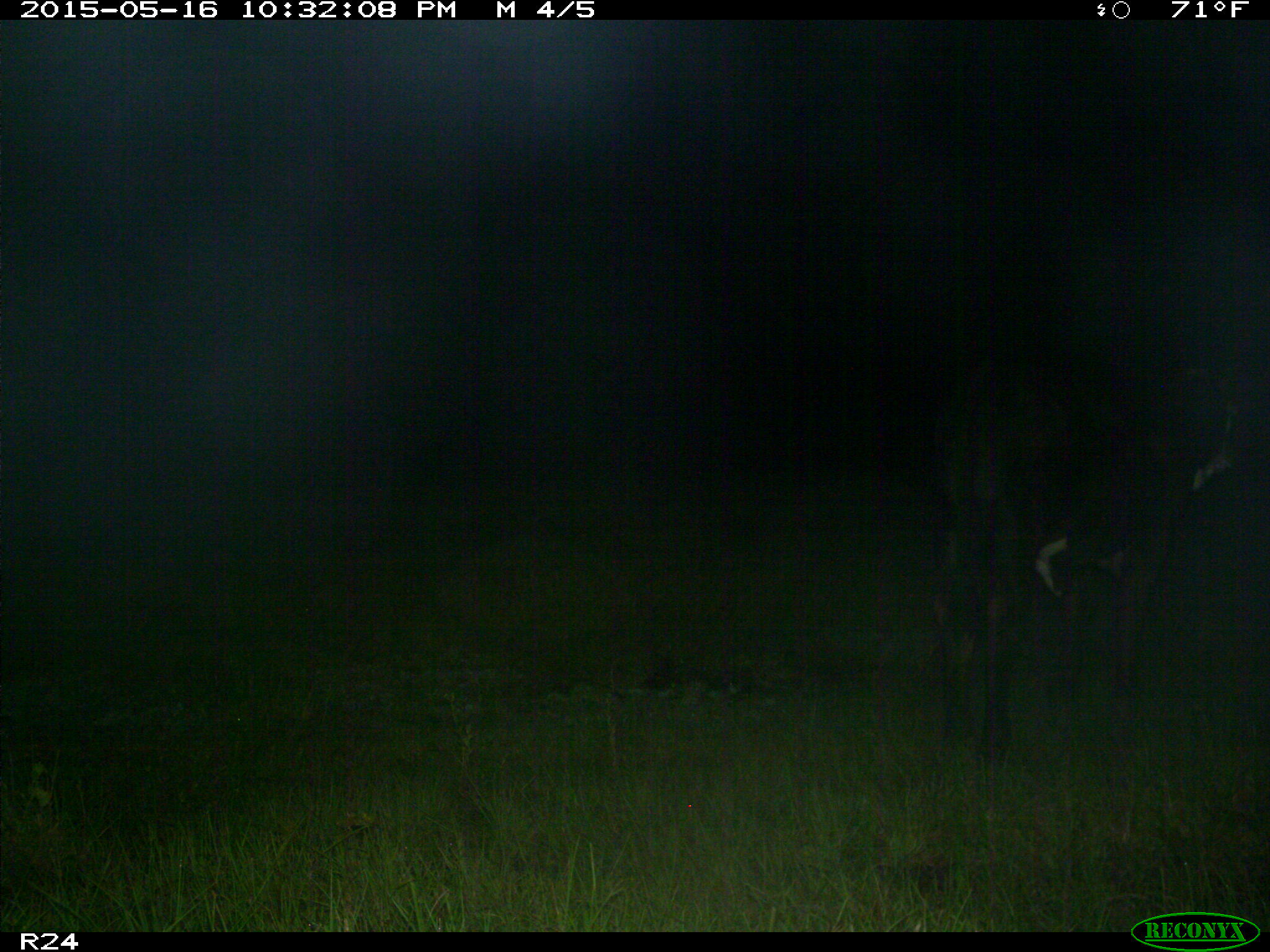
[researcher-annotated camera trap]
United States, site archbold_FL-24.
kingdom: Animalia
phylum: Chordata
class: Mammalia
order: Artiodactyla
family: Bovidae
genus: Bos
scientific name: Bos taurus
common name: domestic cow